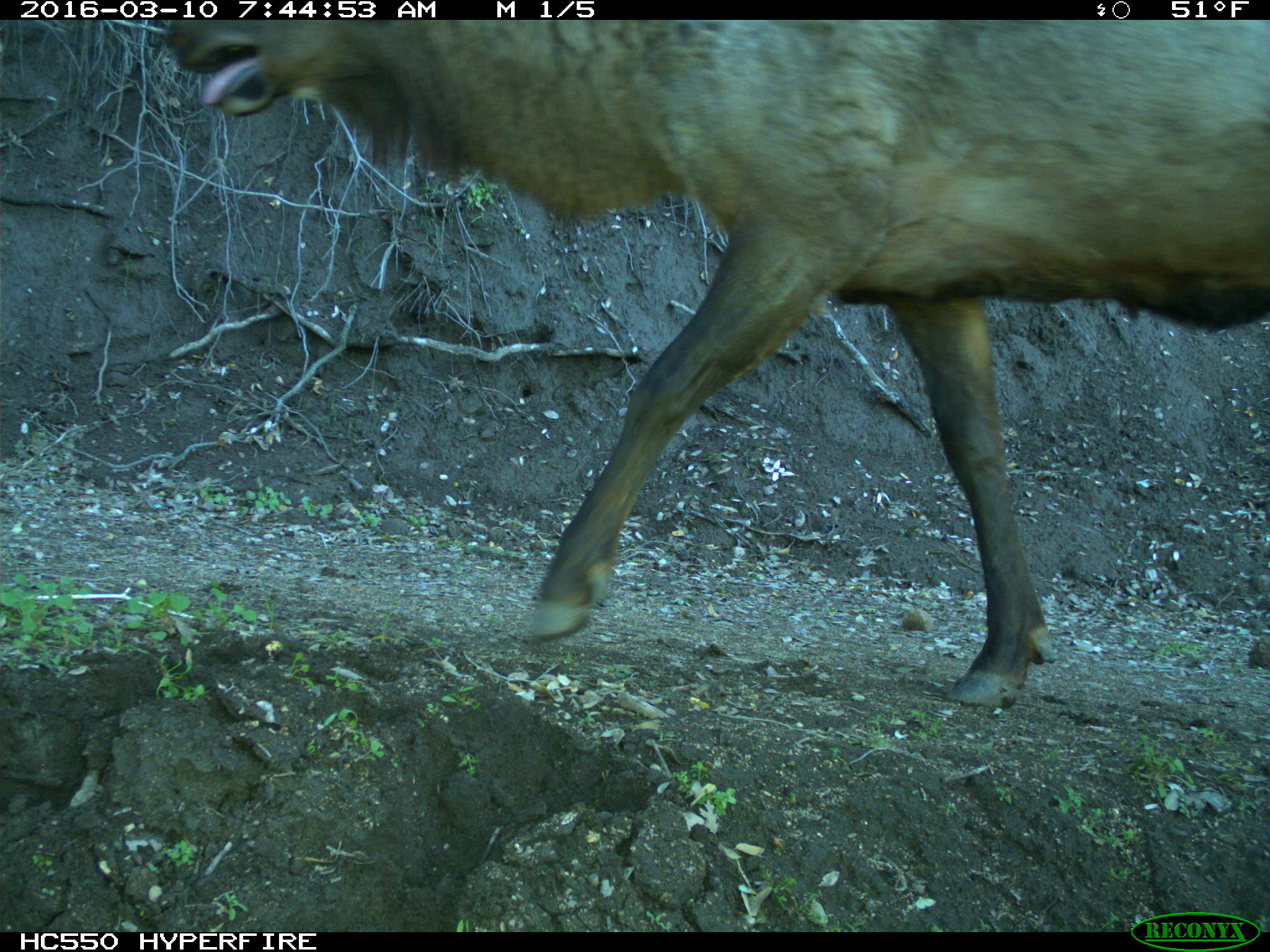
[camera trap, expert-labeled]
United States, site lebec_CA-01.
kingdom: Animalia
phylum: Chordata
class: Mammalia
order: Artiodactyla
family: Cervidae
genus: Cervus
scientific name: Cervus canadensis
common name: elk